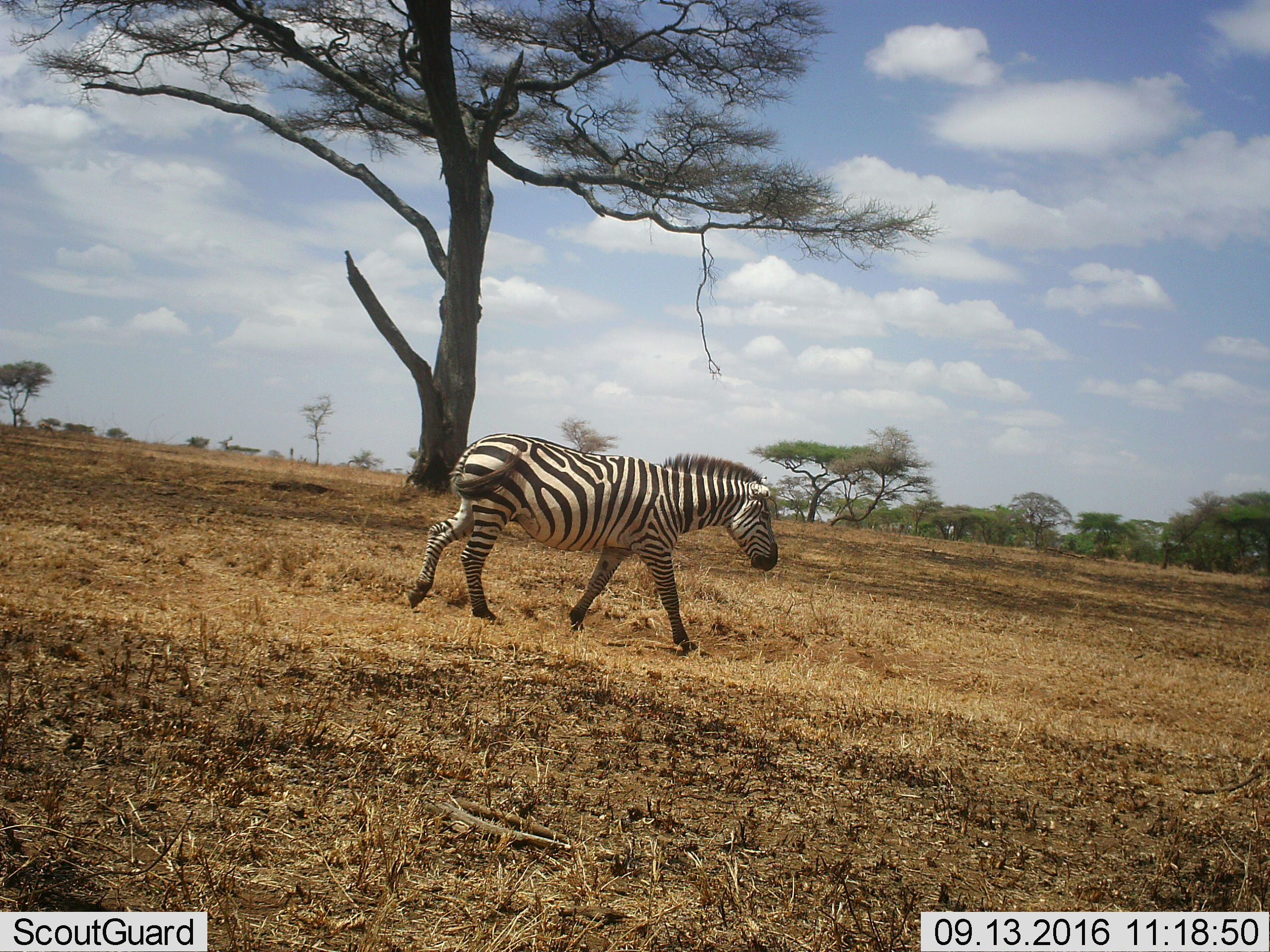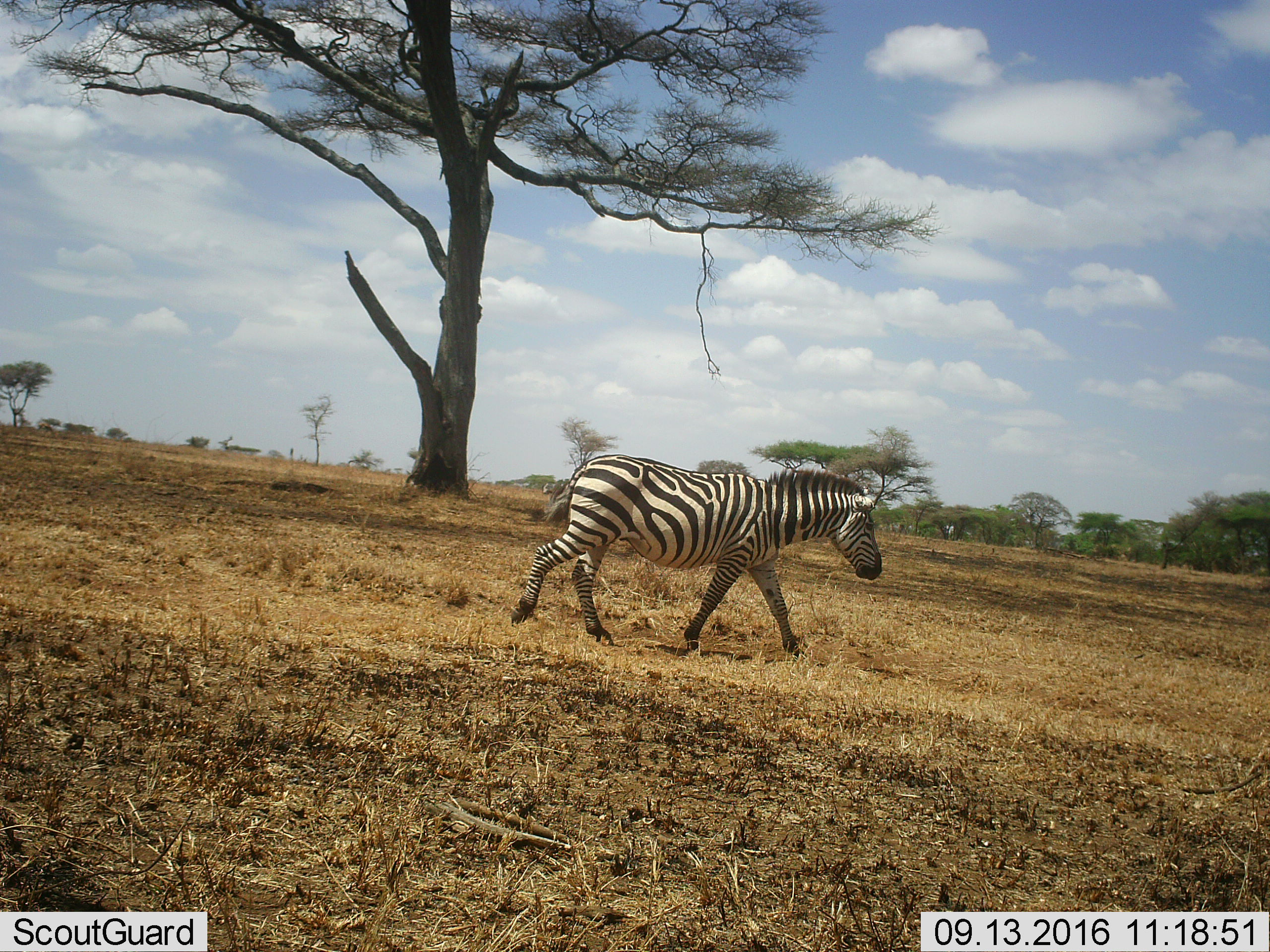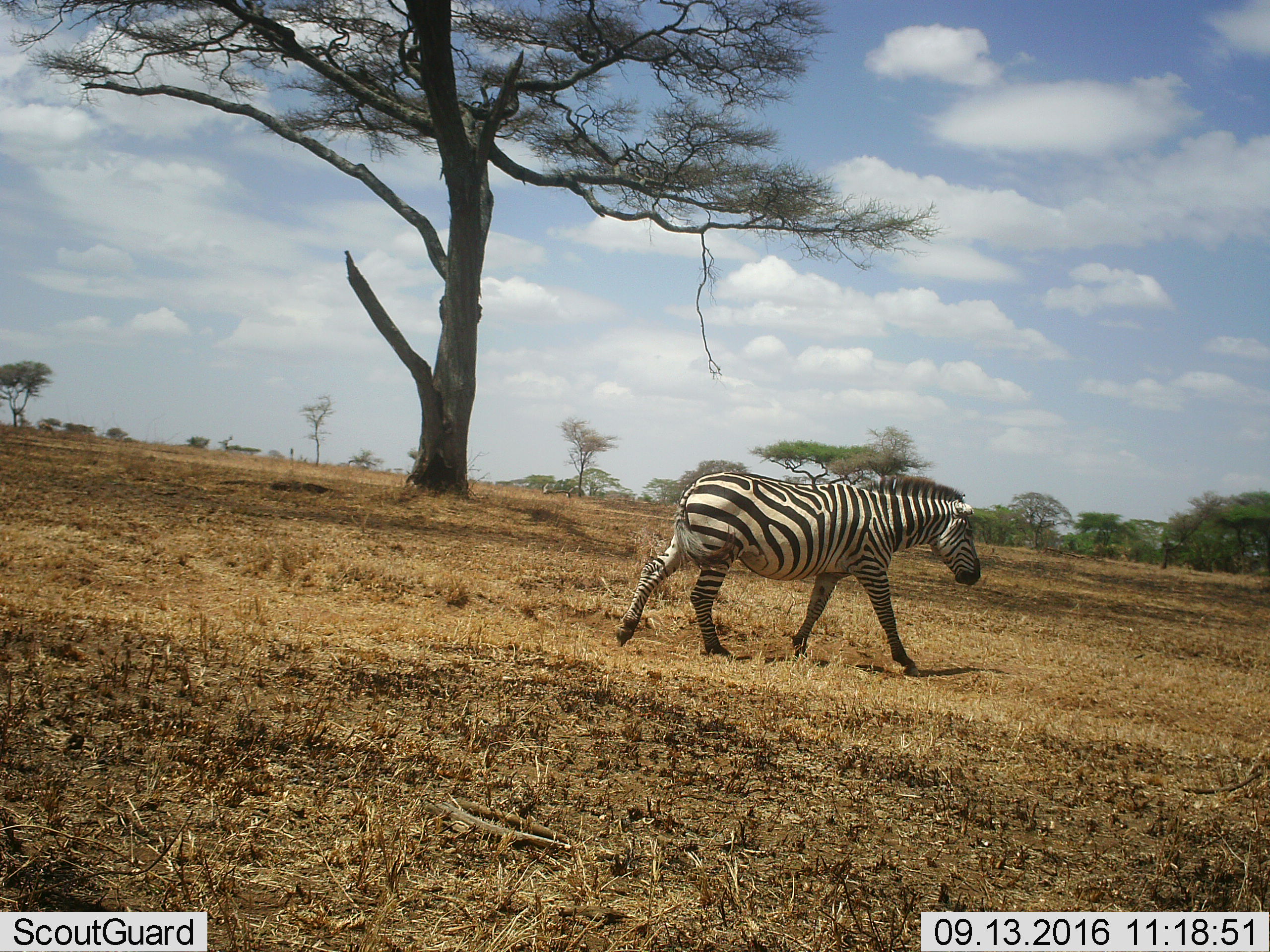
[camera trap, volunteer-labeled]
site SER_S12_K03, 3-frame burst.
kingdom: Animalia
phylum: Chordata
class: Mammalia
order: Perissodactyla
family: Equidae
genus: Equus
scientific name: Equus quagga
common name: plains zebra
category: zebraplains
Zebraplains (plains zebra) (Equus quagga), count 1. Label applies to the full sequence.